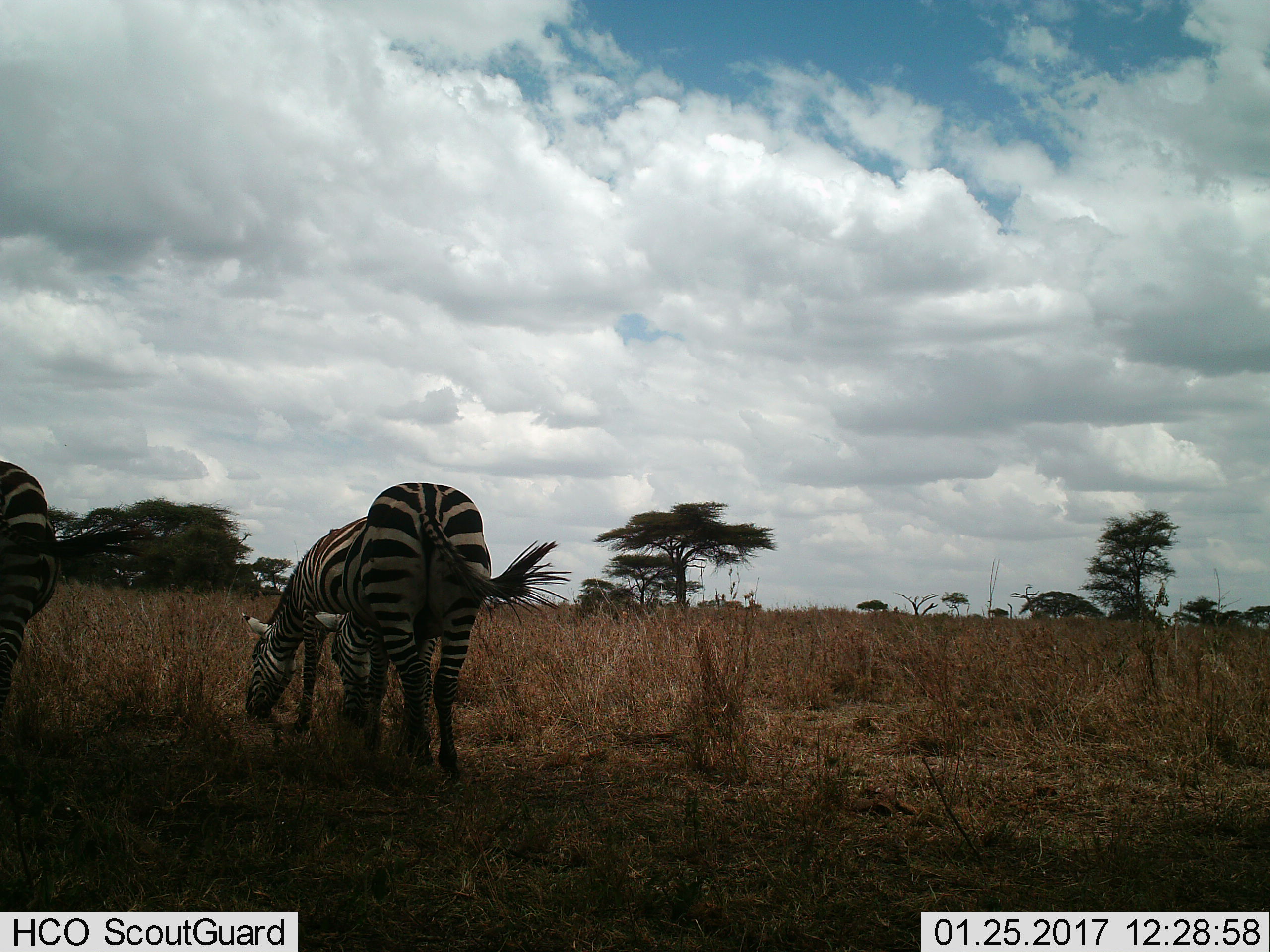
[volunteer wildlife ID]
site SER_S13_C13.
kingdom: Animalia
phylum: Chordata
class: Mammalia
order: Perissodactyla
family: Equidae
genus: Equus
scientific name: Equus quagga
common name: plains zebra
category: zebraplains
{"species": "zebraplains (plains zebra) (Equus quagga)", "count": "3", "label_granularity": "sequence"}